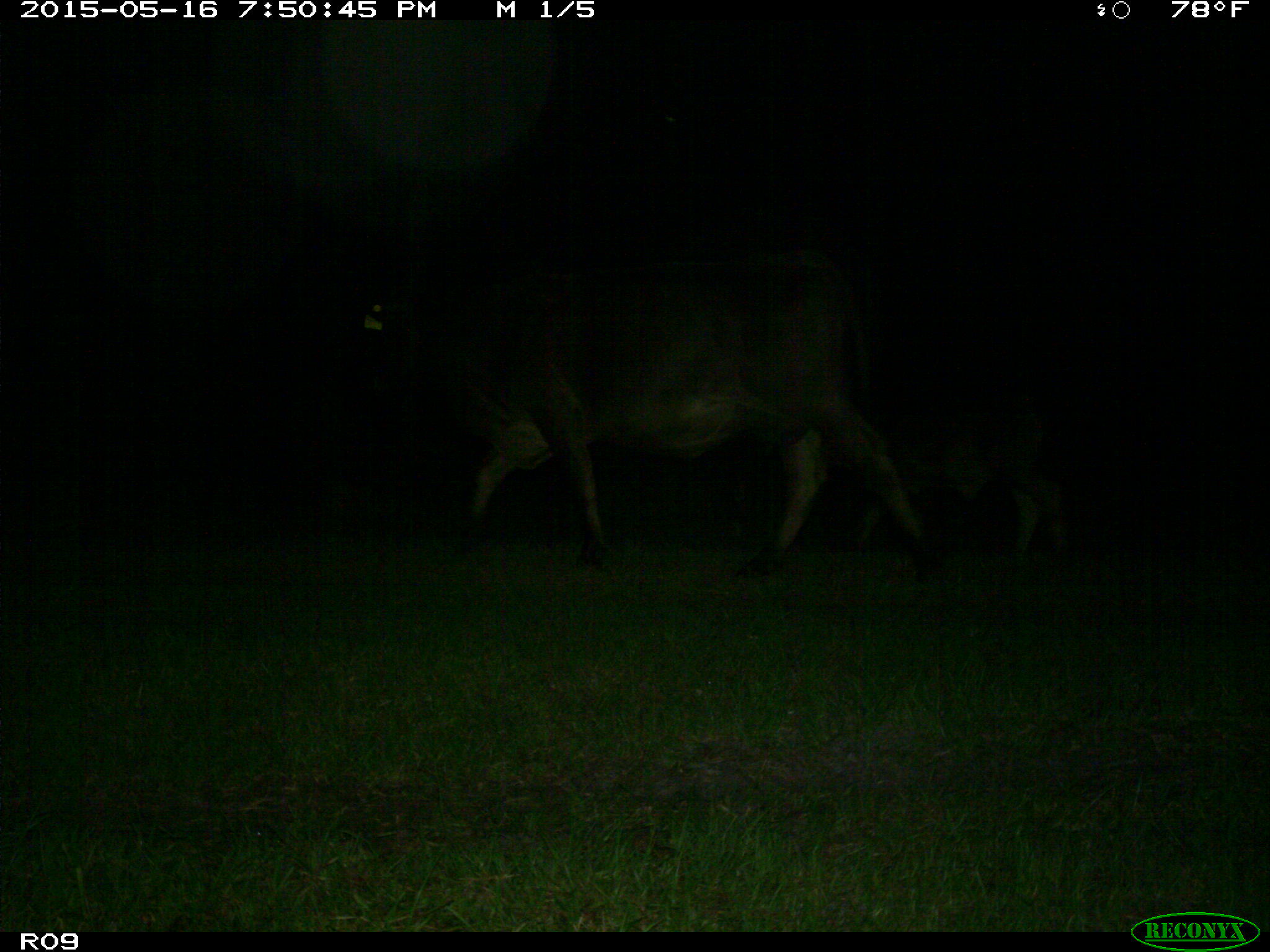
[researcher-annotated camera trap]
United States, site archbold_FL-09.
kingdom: Animalia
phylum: Chordata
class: Mammalia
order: Artiodactyla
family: Bovidae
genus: Bos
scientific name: Bos taurus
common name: domestic cow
Bos taurus (domestic cow).